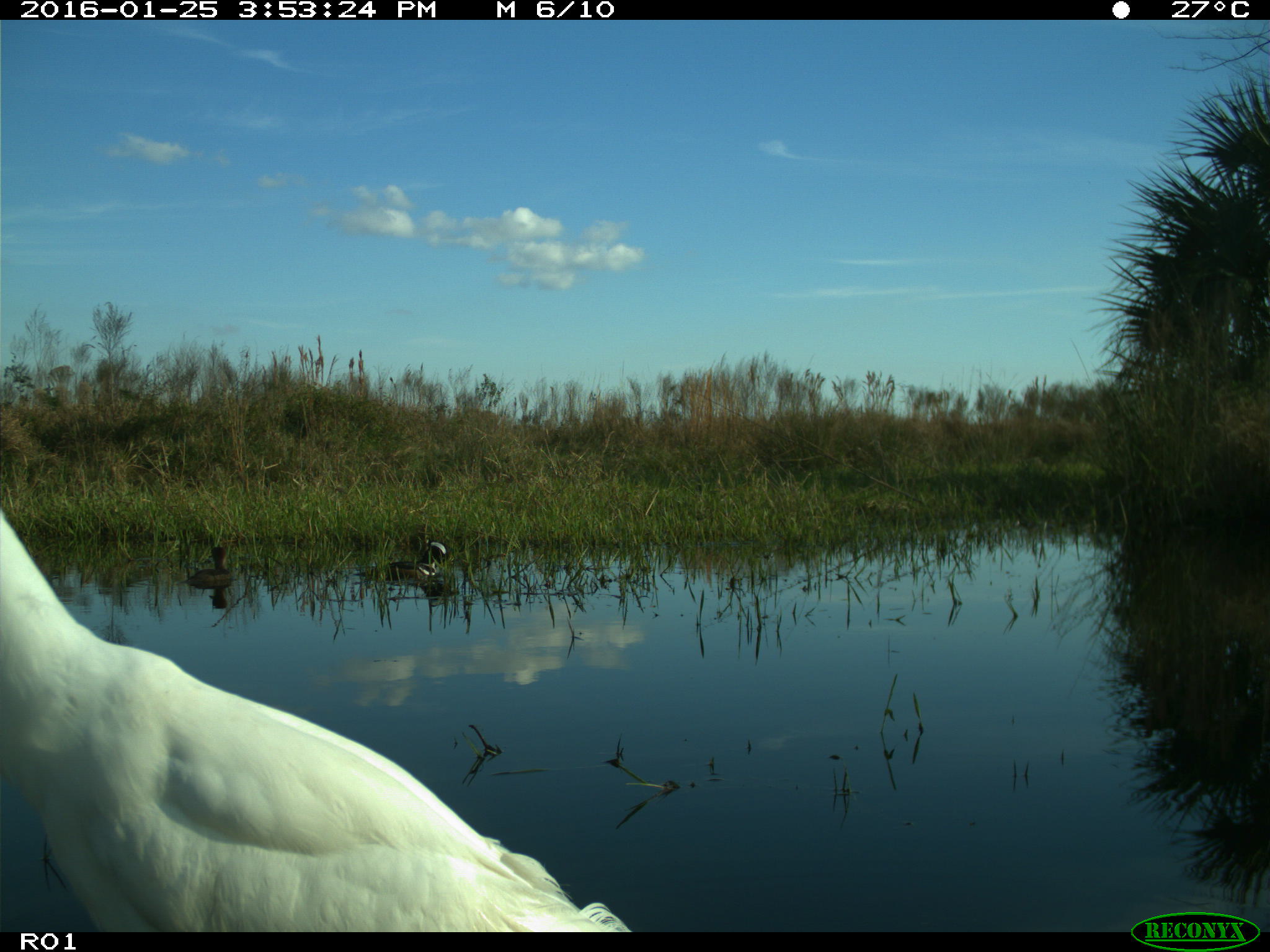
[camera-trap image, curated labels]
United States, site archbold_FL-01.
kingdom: Animalia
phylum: Chordata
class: Aves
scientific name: Aves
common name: birds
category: unidentified bird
Unidentified bird (birds) (Aves).